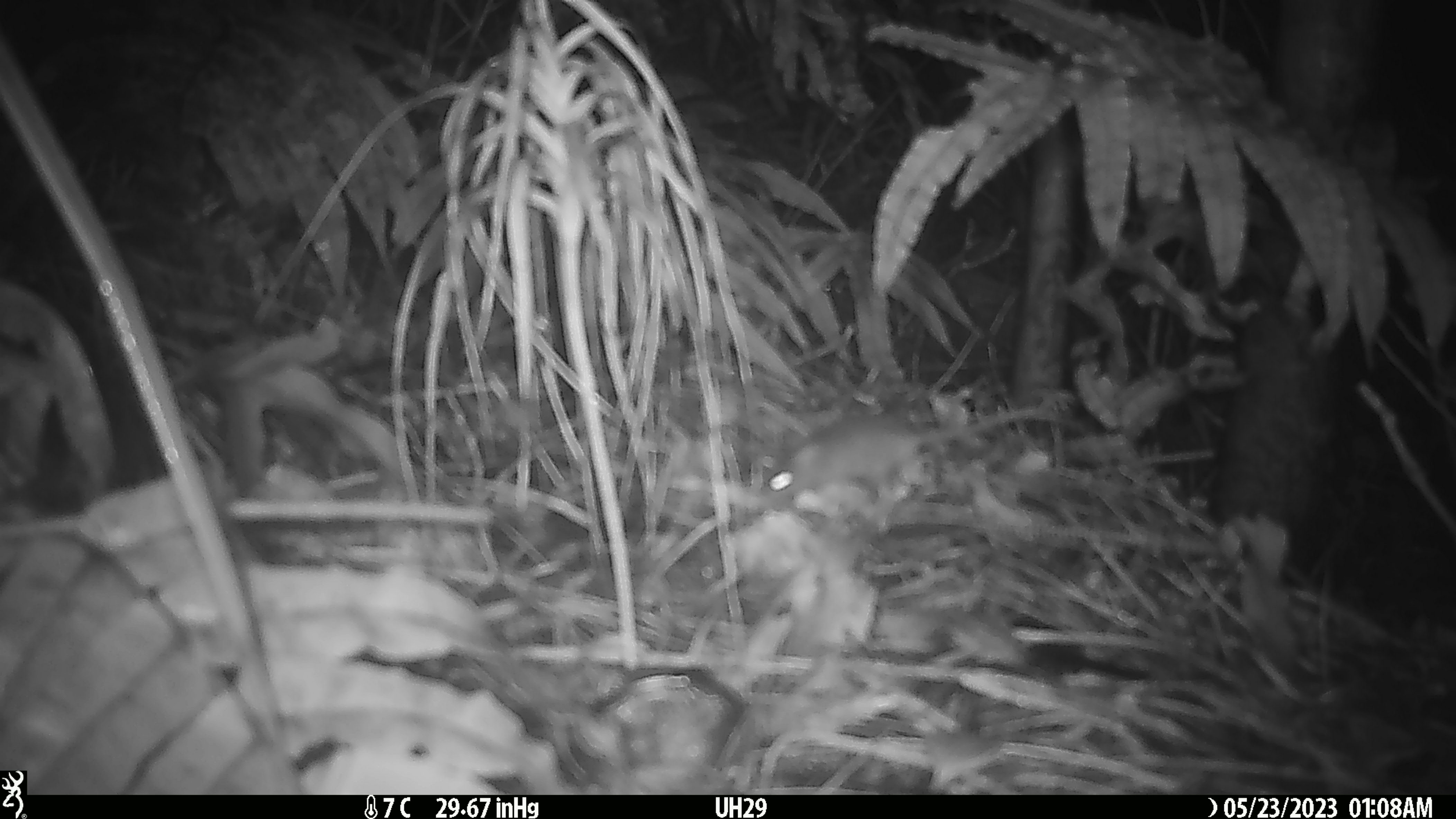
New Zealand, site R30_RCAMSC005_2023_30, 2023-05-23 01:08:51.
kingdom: Animalia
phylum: Chordata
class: Mammalia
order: Rodentia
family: Muridae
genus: Mus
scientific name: Mus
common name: mouse